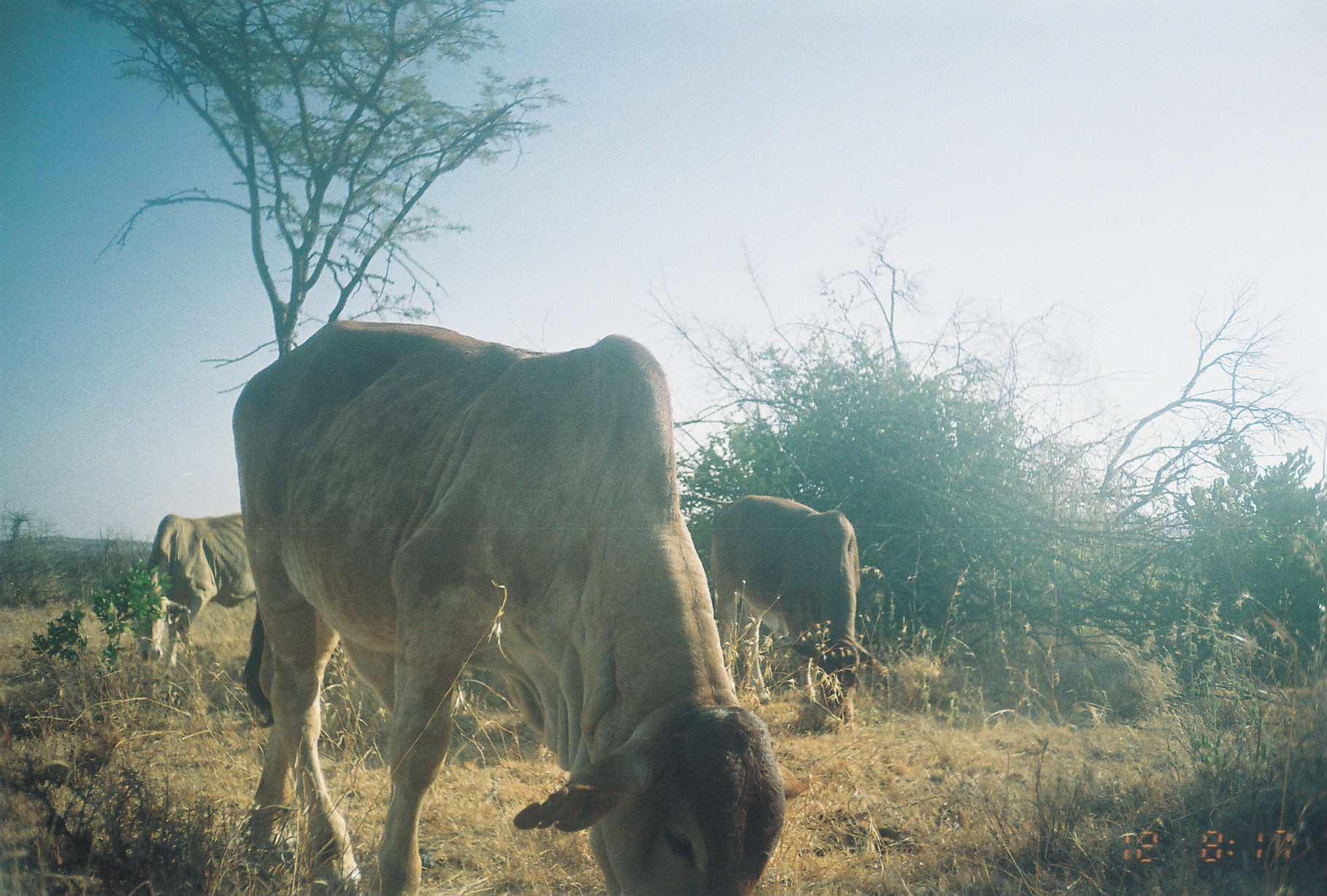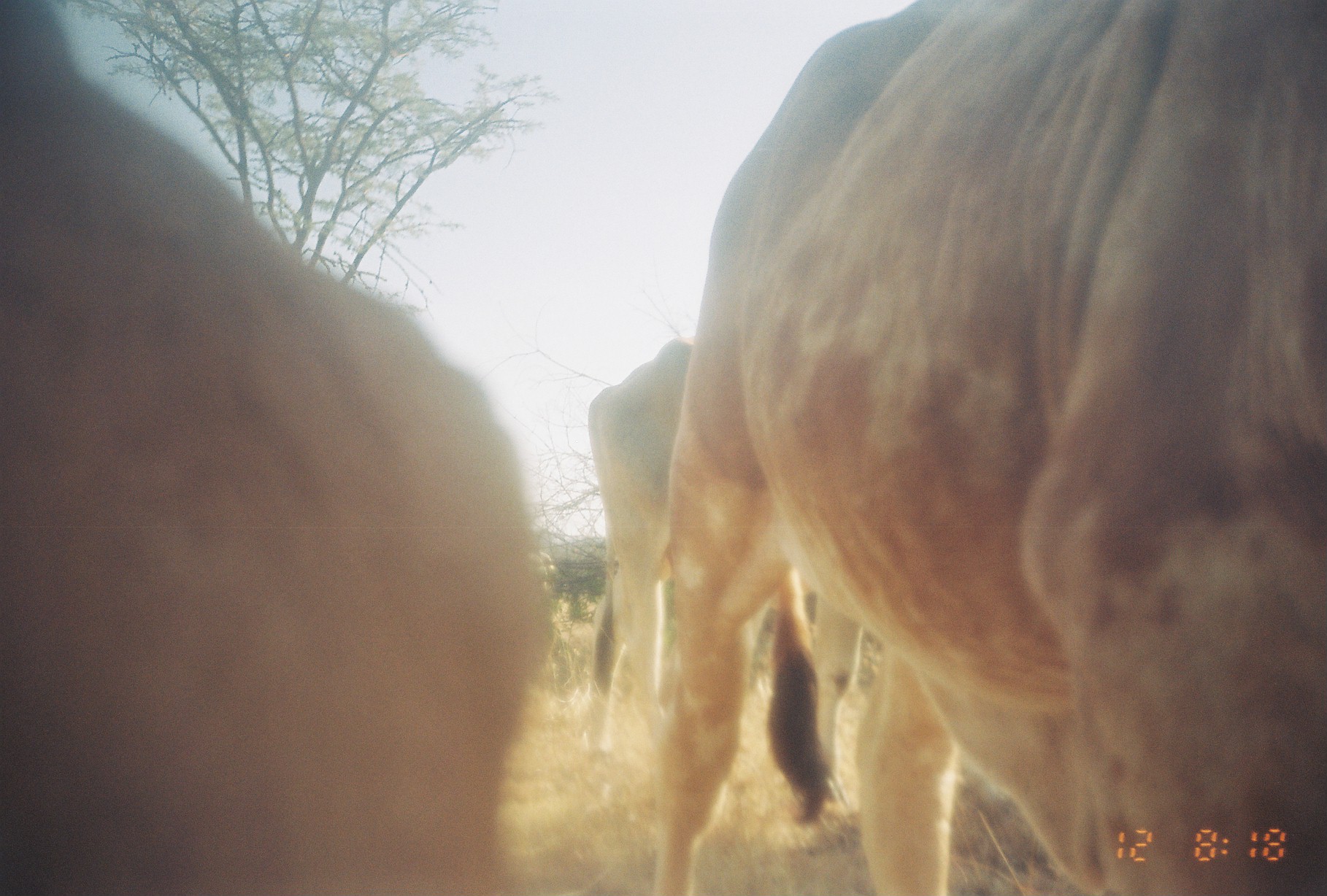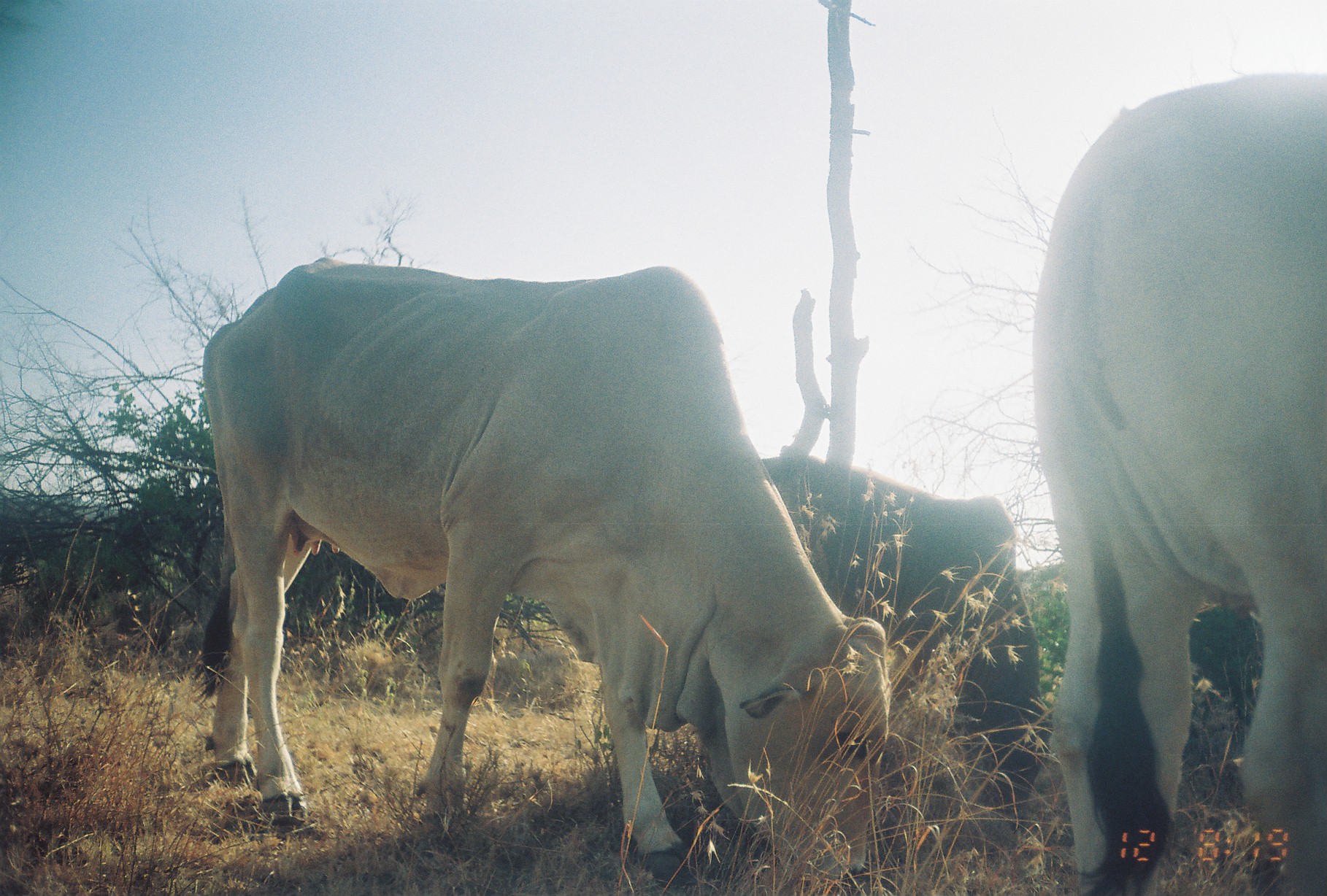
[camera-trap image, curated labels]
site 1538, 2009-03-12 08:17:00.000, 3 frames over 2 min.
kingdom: Animalia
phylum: Chordata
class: Mammalia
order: Artiodactyla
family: Bovidae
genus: Bos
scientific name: Bos taurus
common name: domestic cattle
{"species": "Bos taurus (domestic cattle)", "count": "3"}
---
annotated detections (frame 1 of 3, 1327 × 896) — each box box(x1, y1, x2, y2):
bos taurus: box(228, 312, 789, 892); box(708, 492, 863, 724); box(131, 511, 259, 671)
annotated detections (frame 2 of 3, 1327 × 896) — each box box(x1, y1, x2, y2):
bos taurus: box(646, 0, 1320, 891); box(1, 0, 560, 892); box(570, 334, 864, 813)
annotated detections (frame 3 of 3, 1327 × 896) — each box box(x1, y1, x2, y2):
bos taurus: box(191, 256, 910, 896); box(1029, 73, 1327, 896); box(751, 454, 1054, 804); box(1184, 599, 1278, 765)